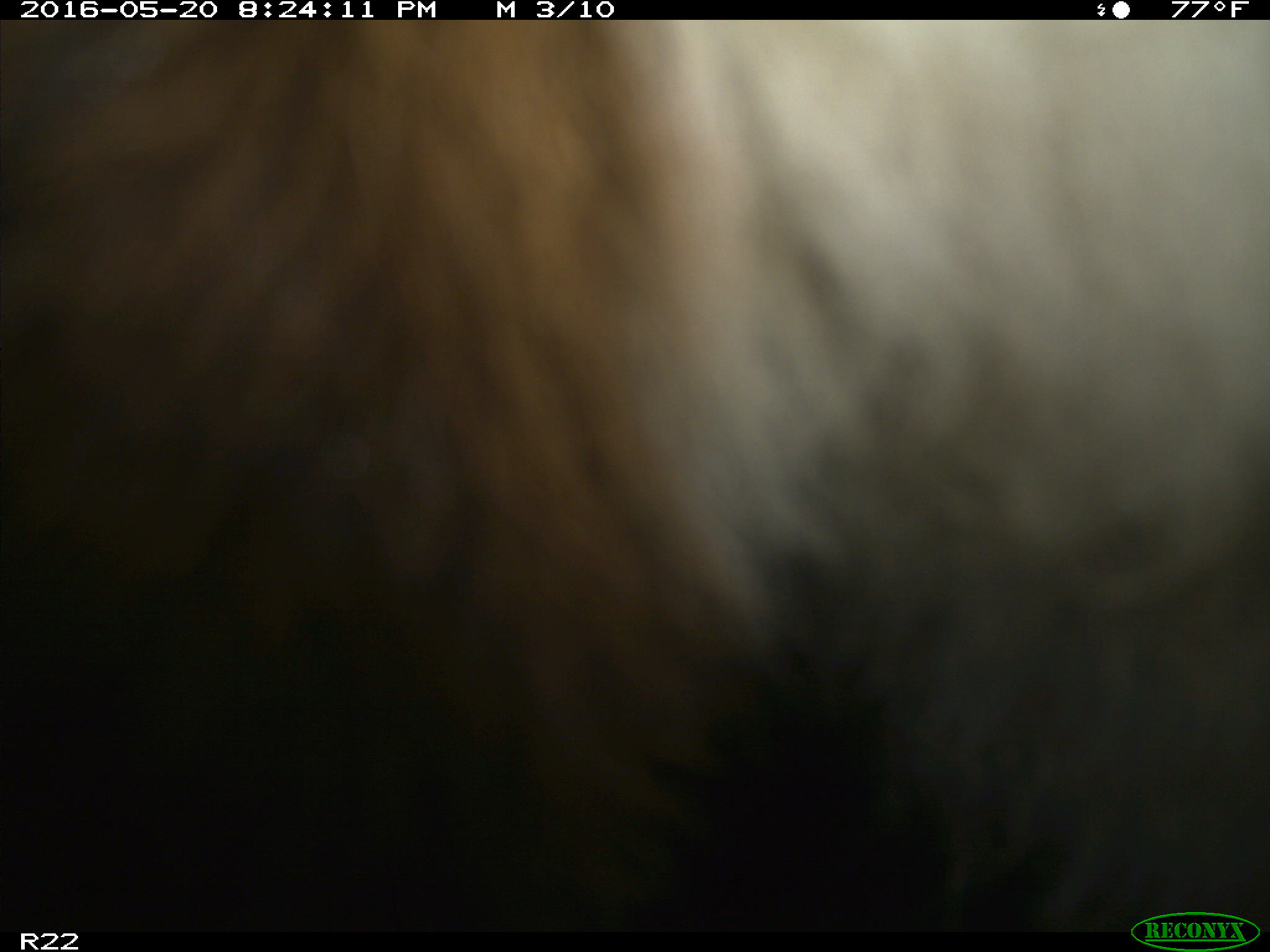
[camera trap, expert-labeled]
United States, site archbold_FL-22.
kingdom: Animalia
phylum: Chordata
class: Mammalia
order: Artiodactyla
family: Bovidae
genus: Bos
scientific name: Bos taurus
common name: domestic cow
Bos taurus (domestic cow).